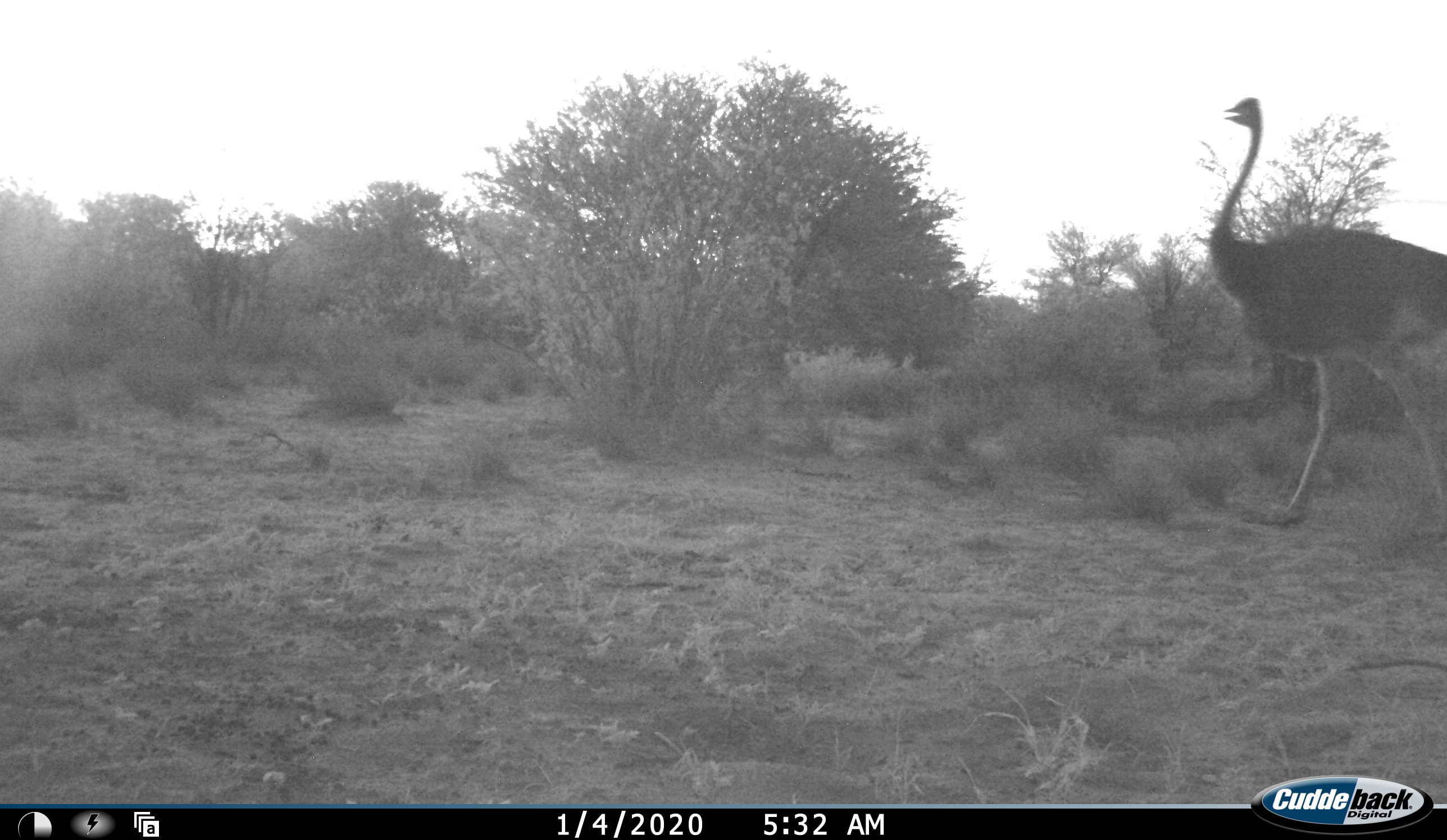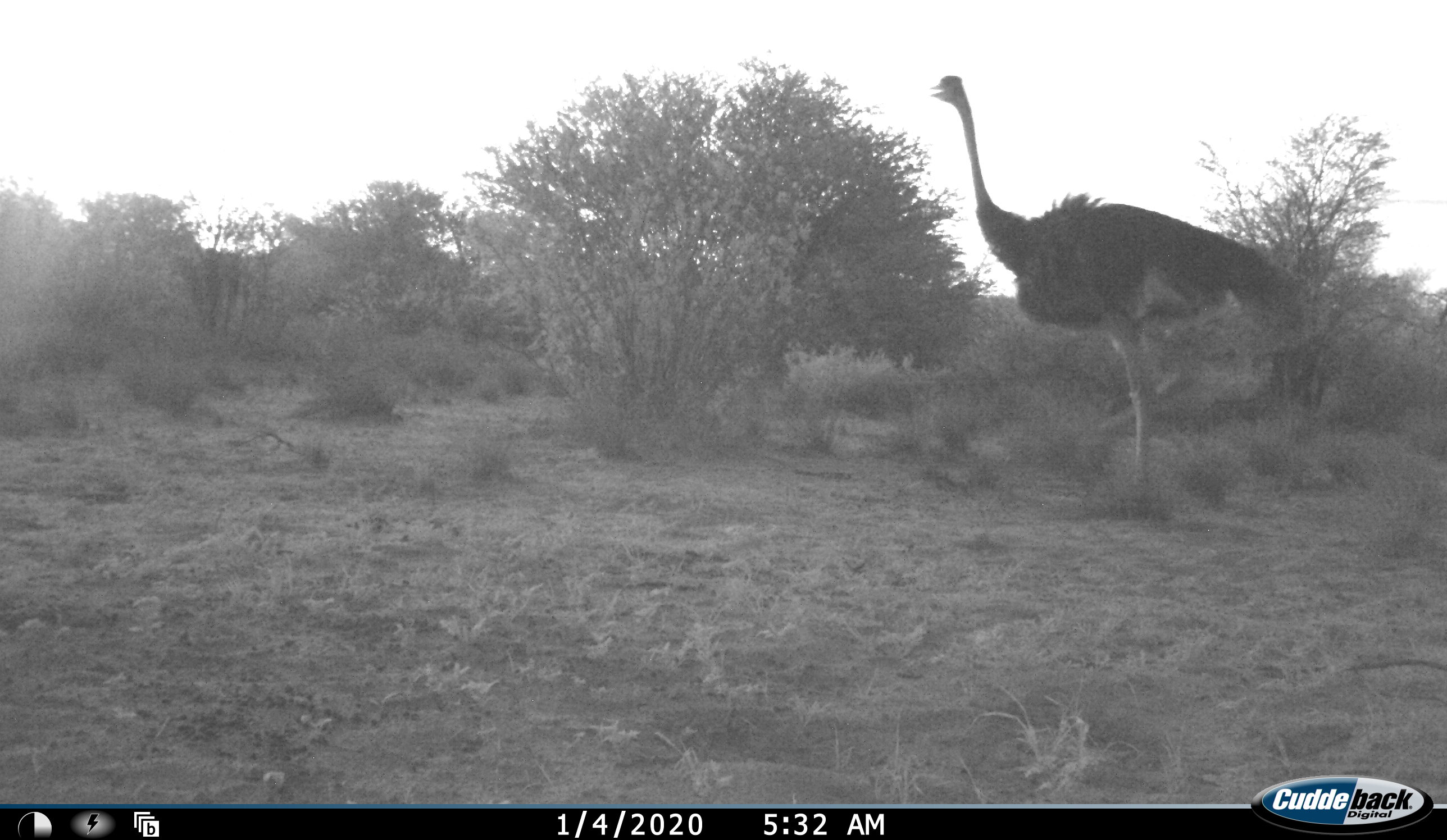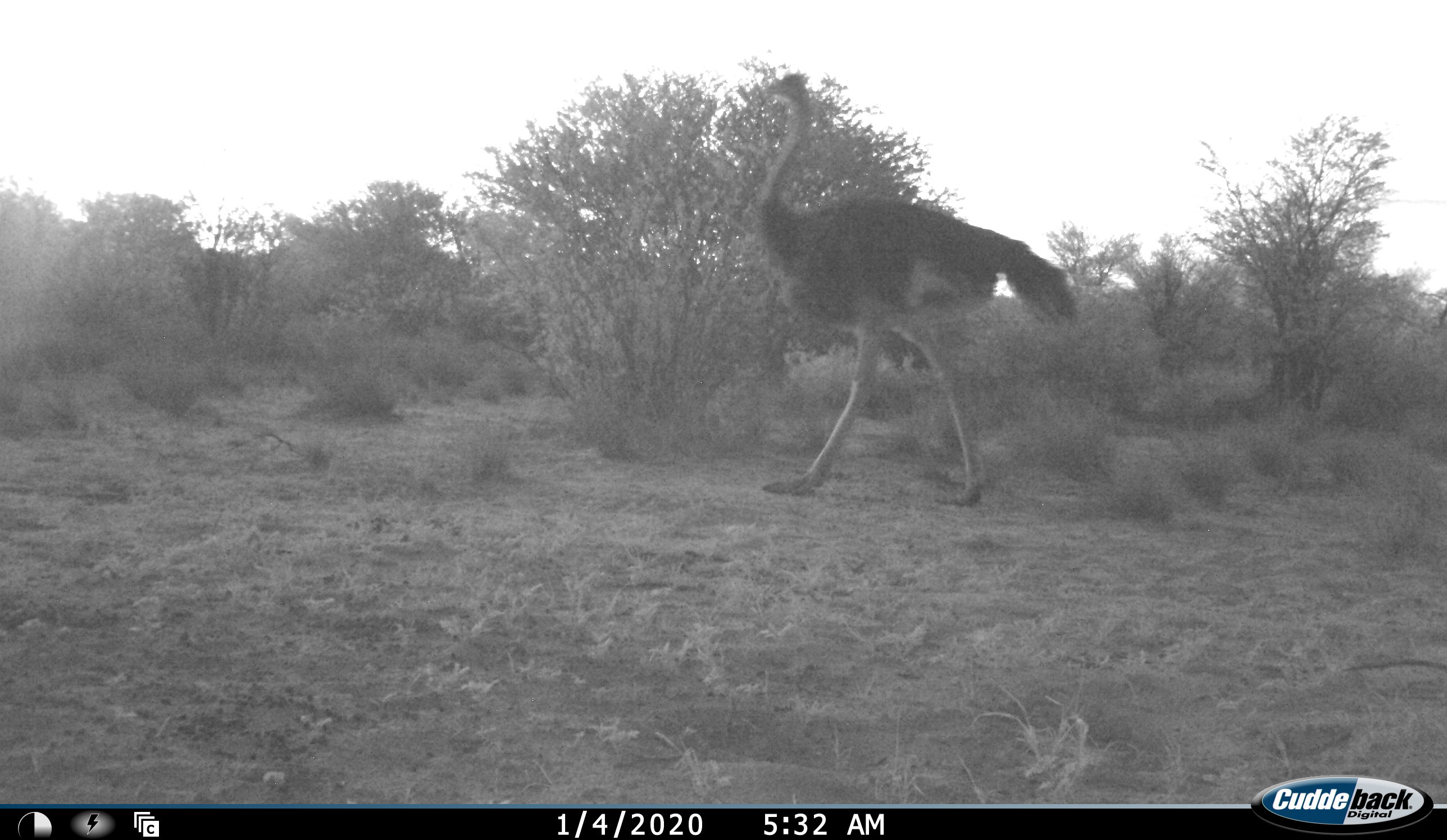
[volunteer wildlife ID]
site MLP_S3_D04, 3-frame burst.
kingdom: Animalia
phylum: Chordata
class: Aves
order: Struthioniformes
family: Struthionidae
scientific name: Struthionidae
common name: ostrich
Ostrich (Struthionidae), count 1. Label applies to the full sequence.